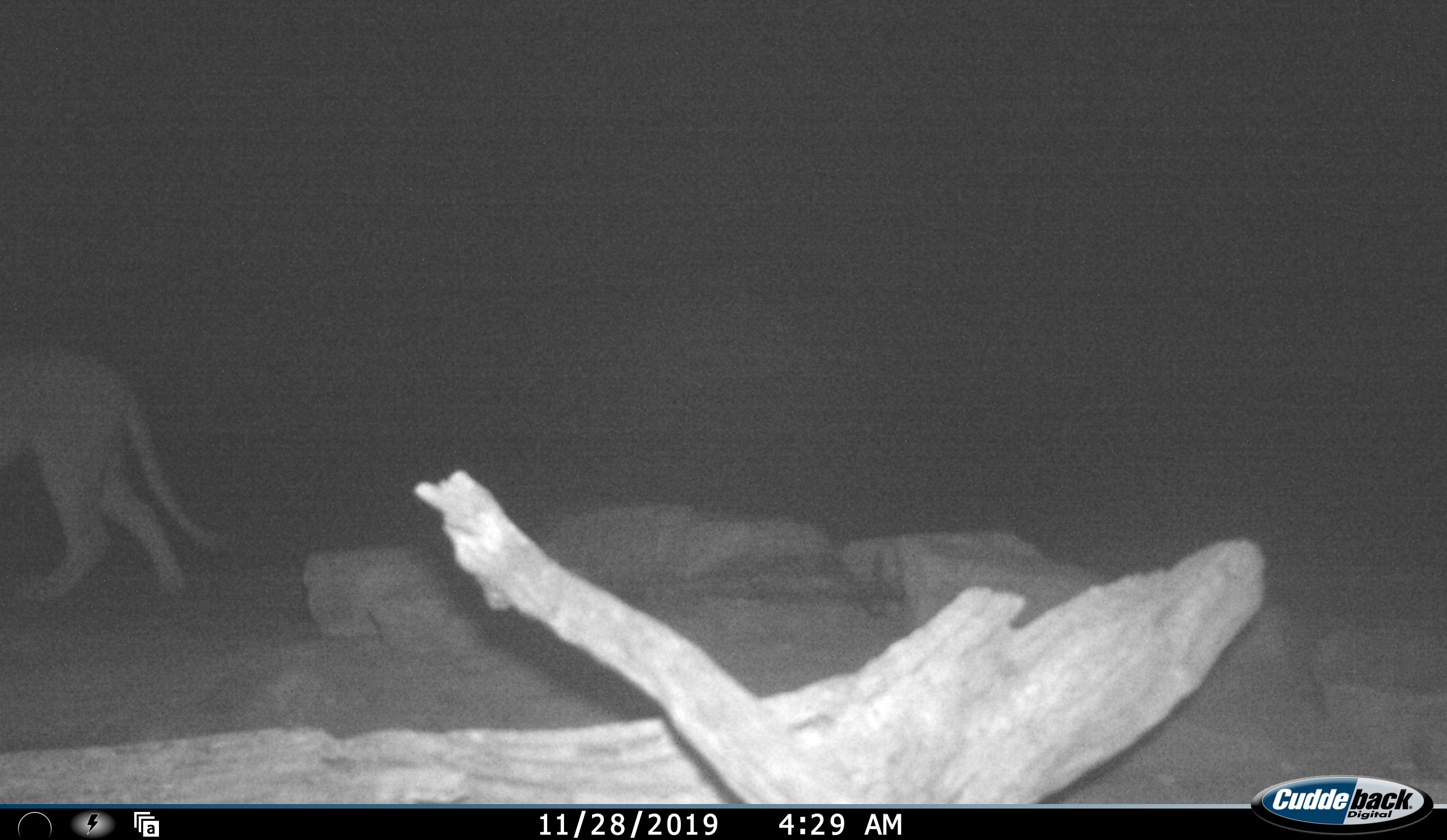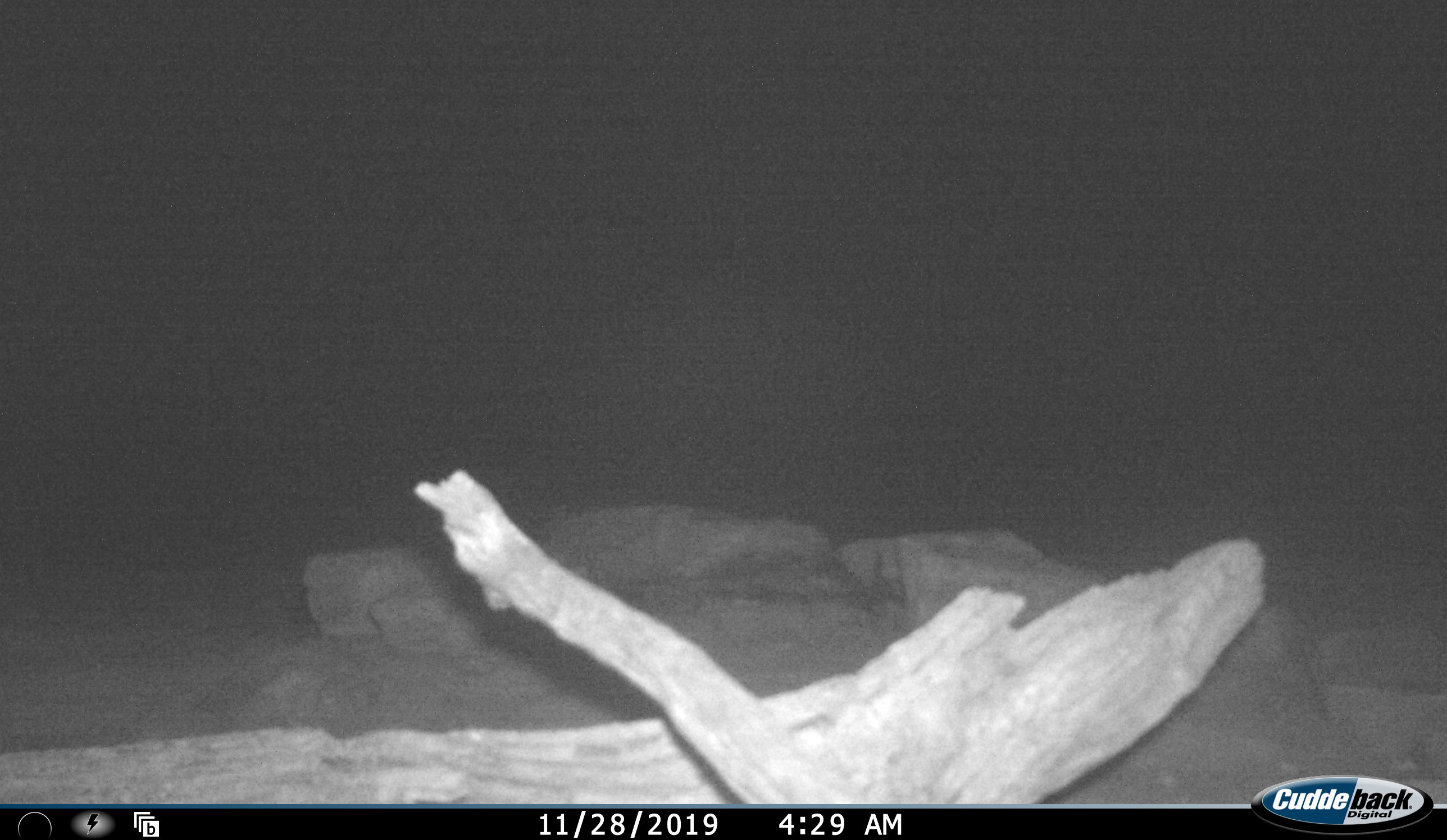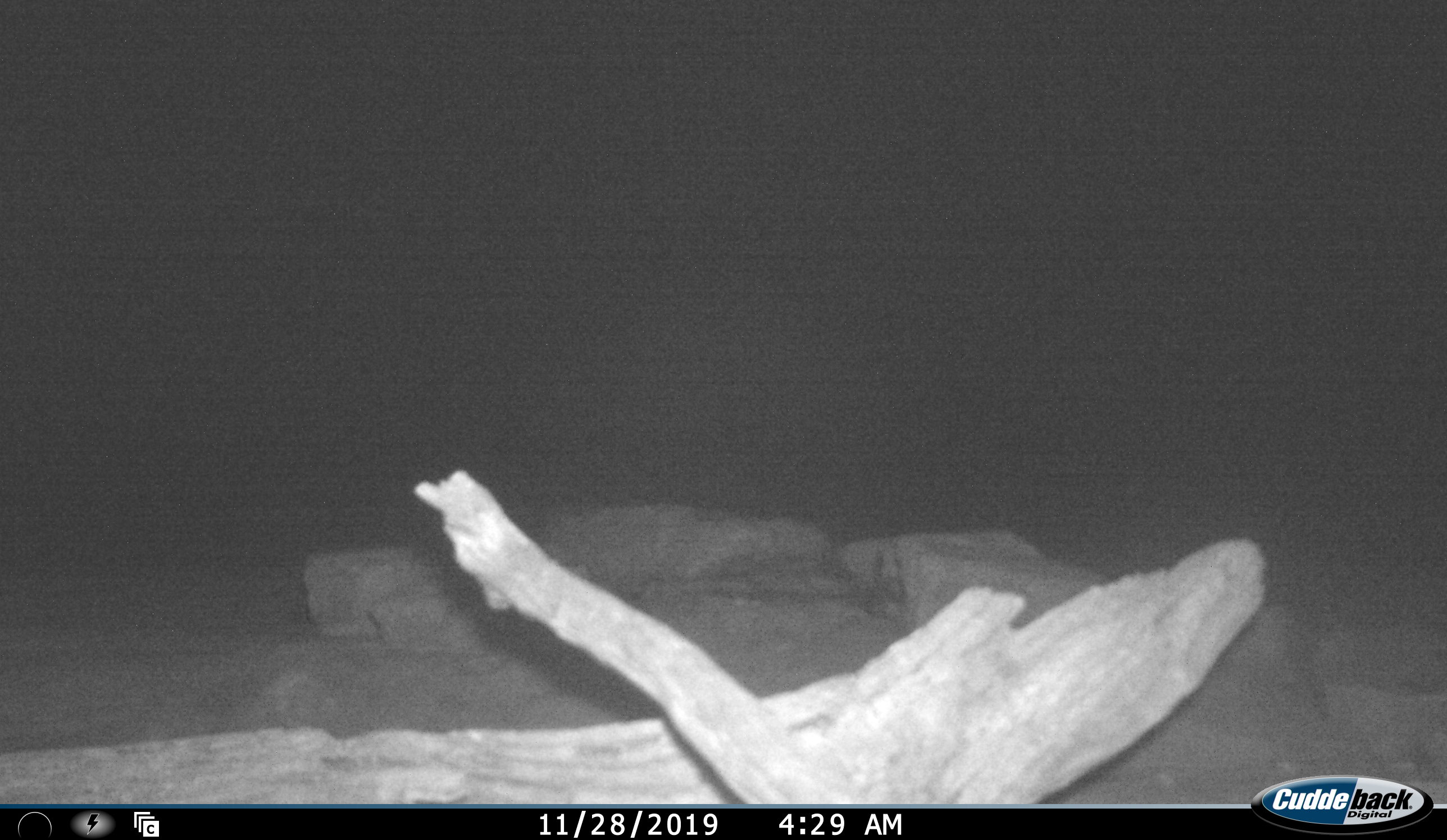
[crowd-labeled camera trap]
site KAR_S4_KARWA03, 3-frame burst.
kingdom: Animalia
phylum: Chordata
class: Mammalia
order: Carnivora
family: Felidae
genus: Panthera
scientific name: Panthera leo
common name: lion female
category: lionfemale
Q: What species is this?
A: Lionfemale (lion female) (Panthera leo).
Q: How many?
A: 1.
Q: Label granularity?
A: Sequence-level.